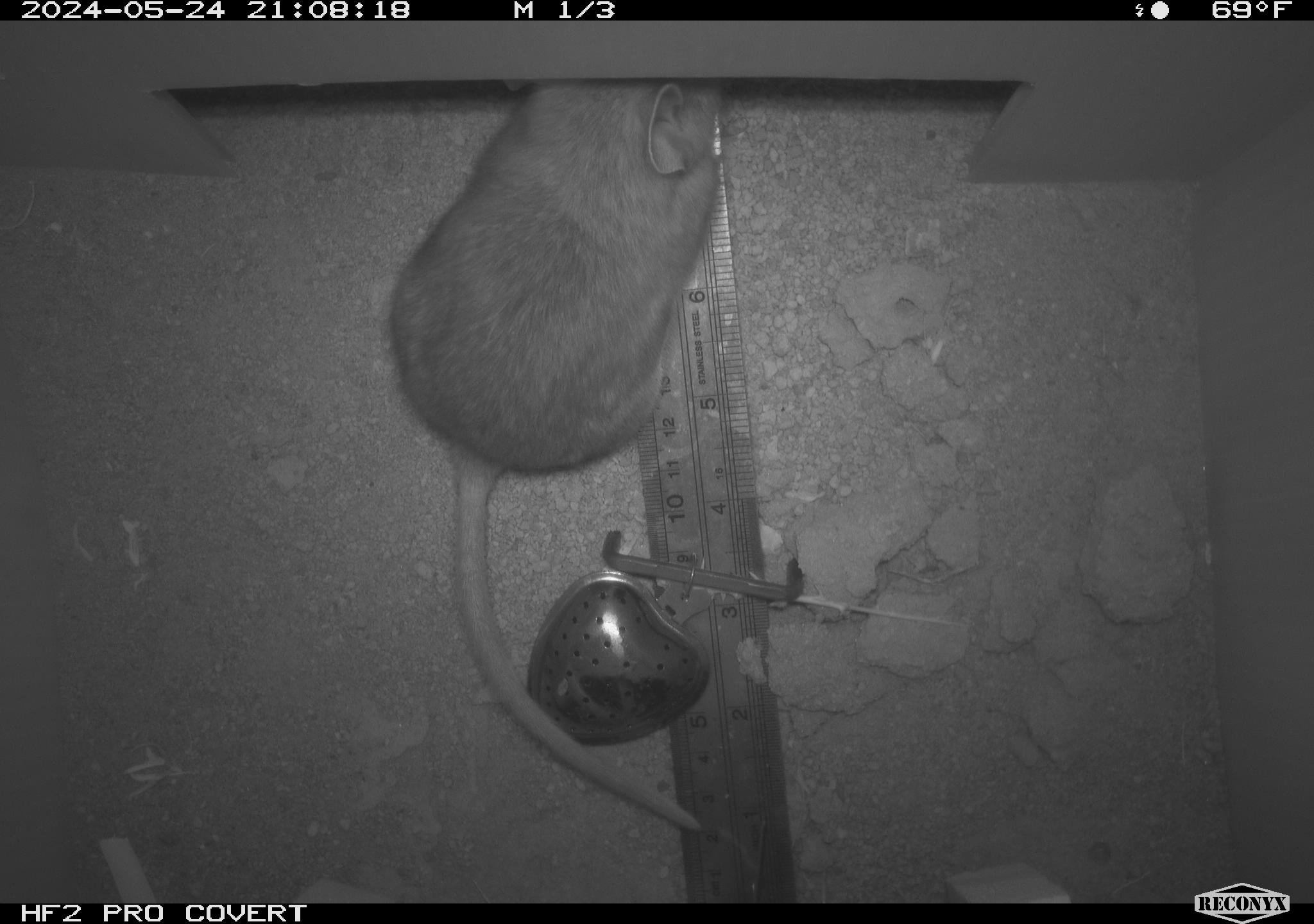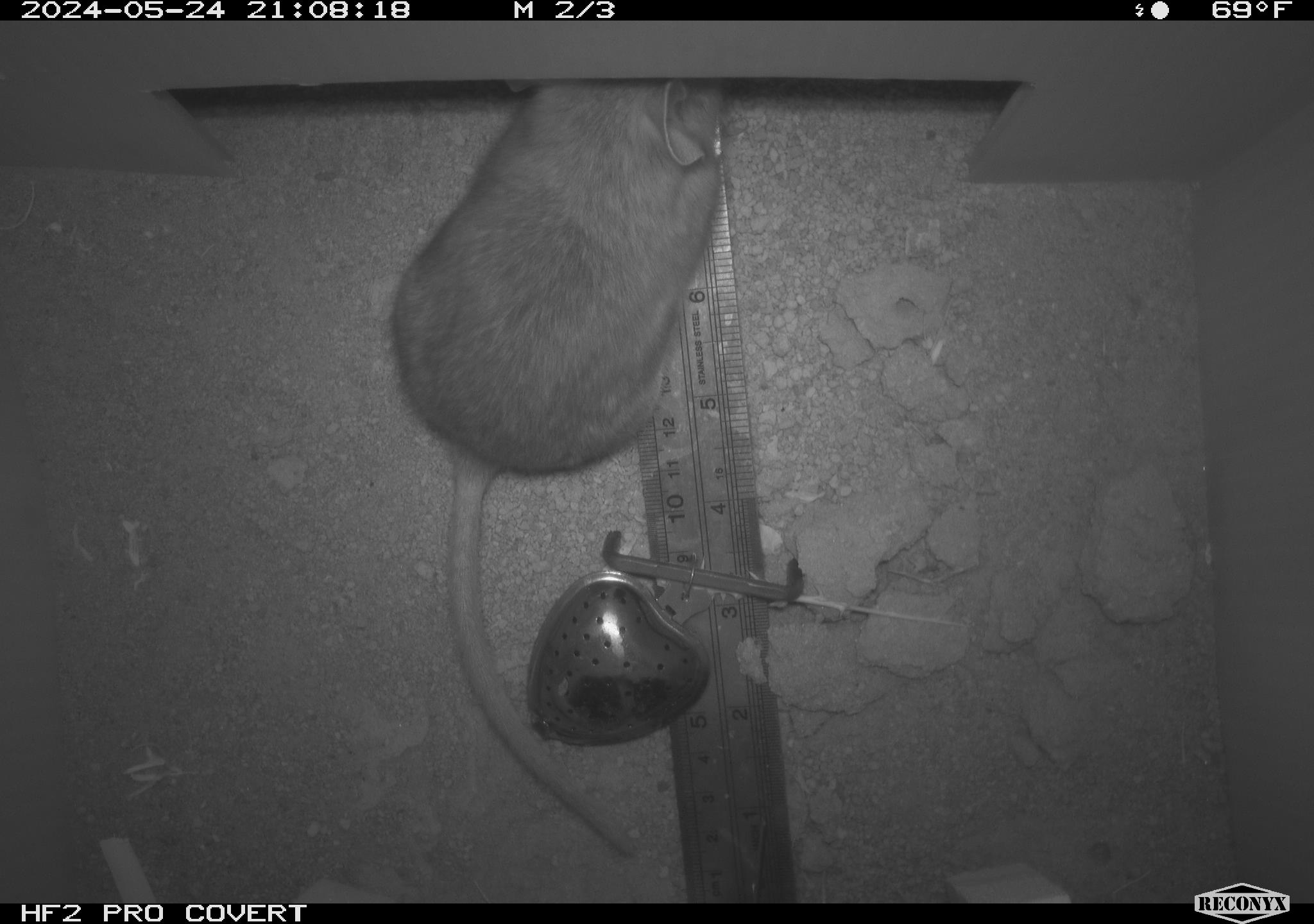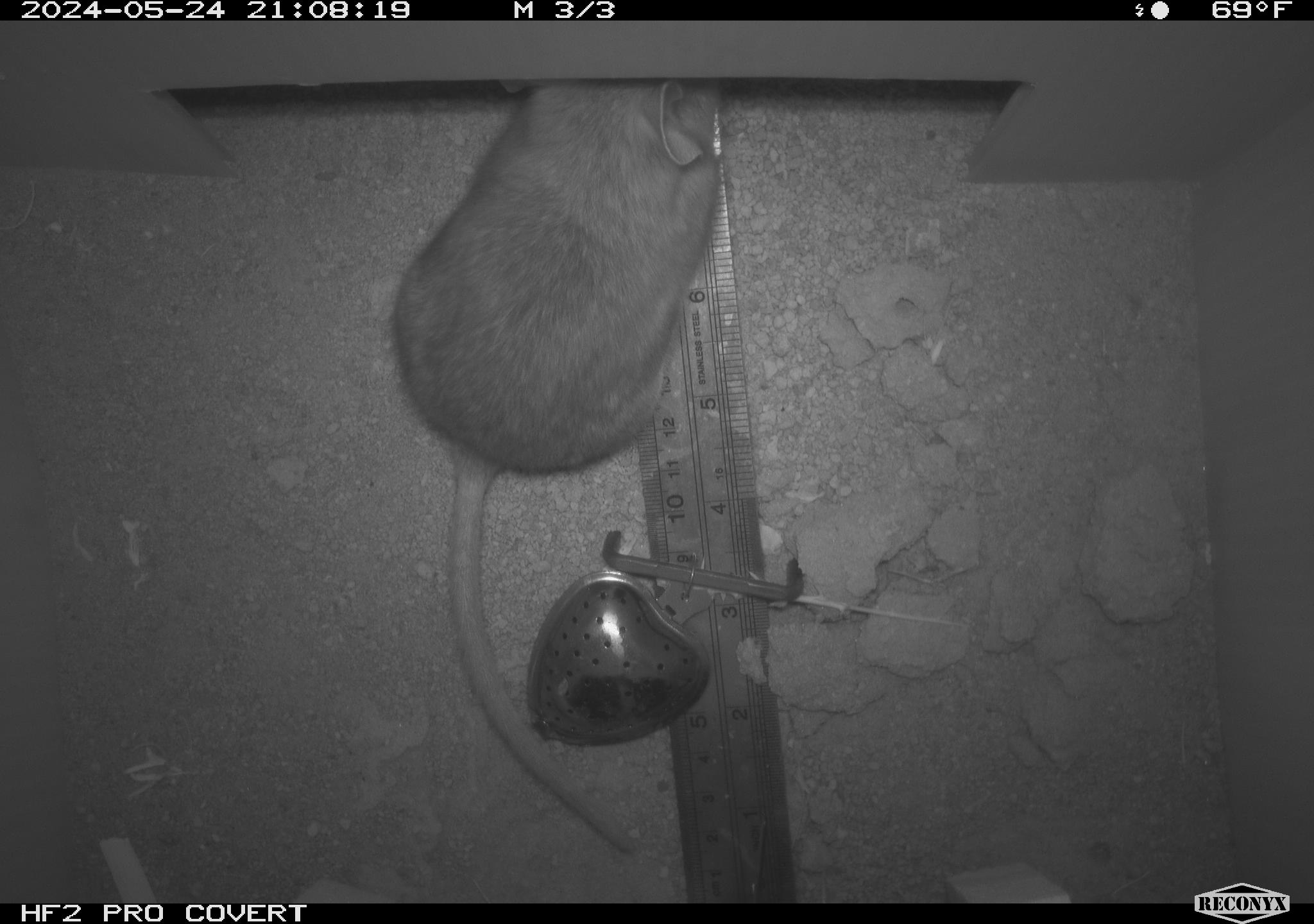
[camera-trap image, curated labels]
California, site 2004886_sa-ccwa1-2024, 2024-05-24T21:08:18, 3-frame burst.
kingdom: Animalia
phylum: Chordata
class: Mammalia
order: Rodentia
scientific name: Rodentia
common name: woodrat or rat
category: woodrat or rat species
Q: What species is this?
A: Woodrat or rat species (woodrat or rat) (Rodentia).